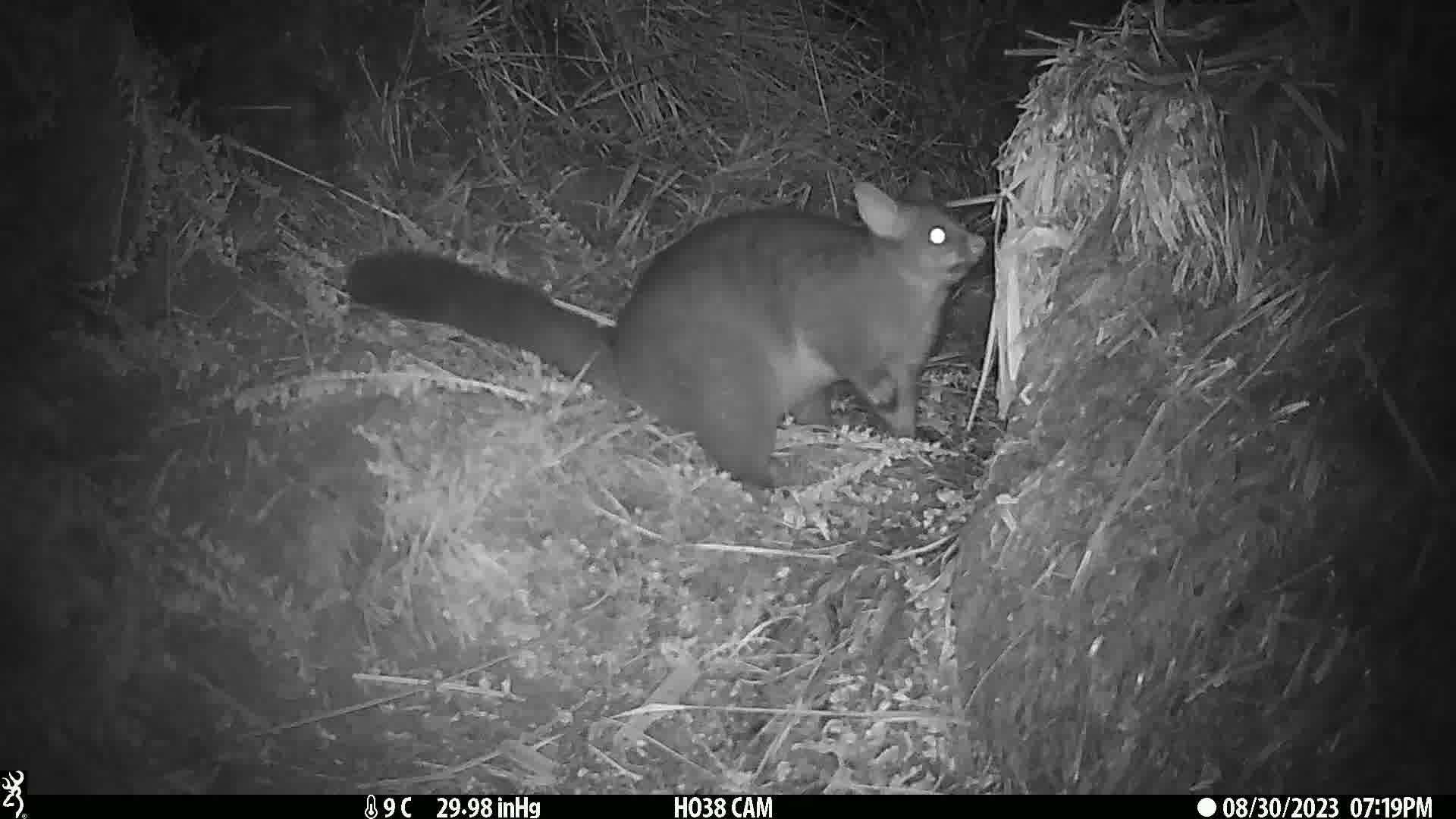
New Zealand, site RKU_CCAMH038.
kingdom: Animalia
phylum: Chordata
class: Mammalia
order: Diprotodontia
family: Phalangeridae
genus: Trichosurus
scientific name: Trichosurus vulpecula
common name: common brushtail possum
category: possum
Possum (common brushtail possum) (Trichosurus vulpecula).